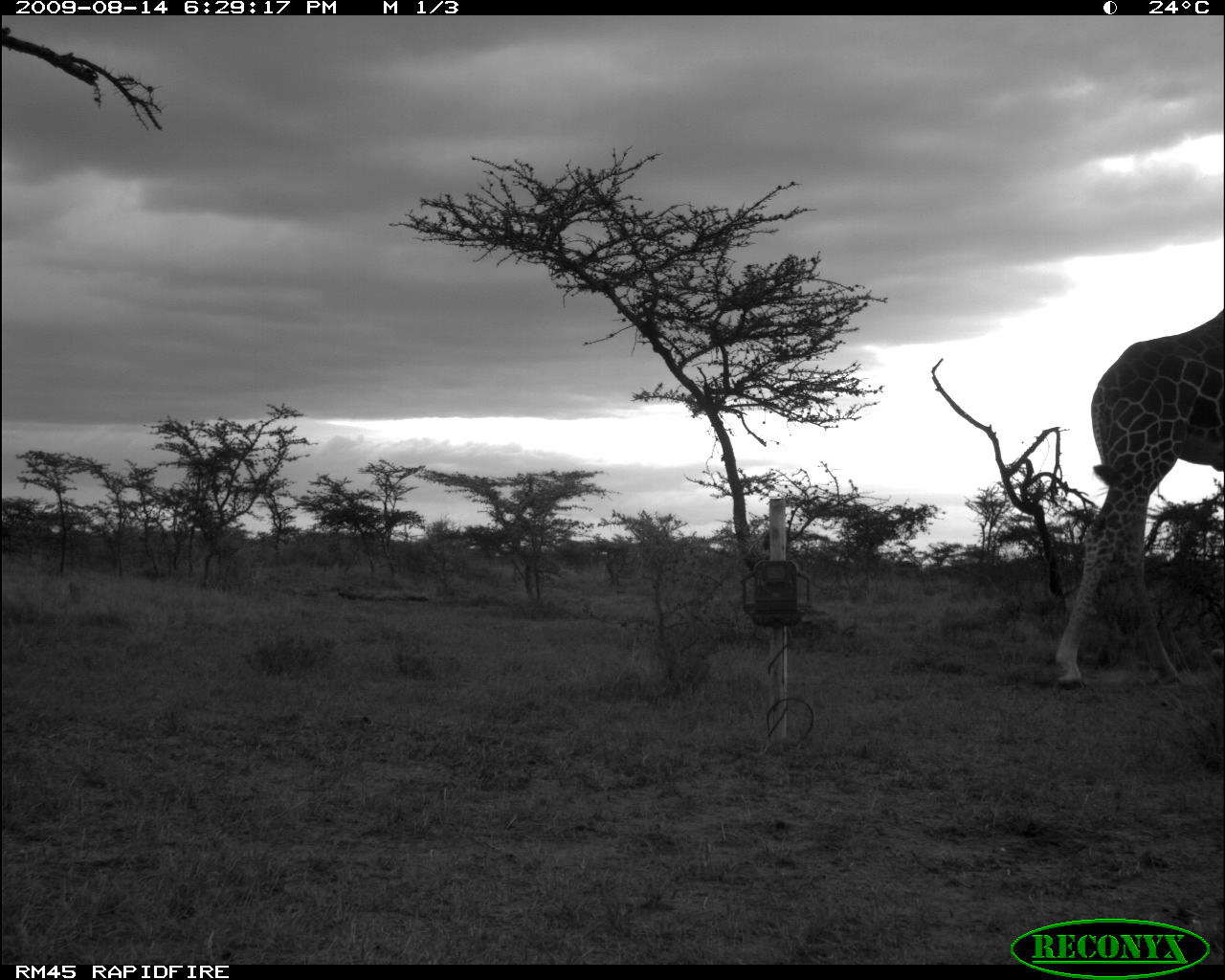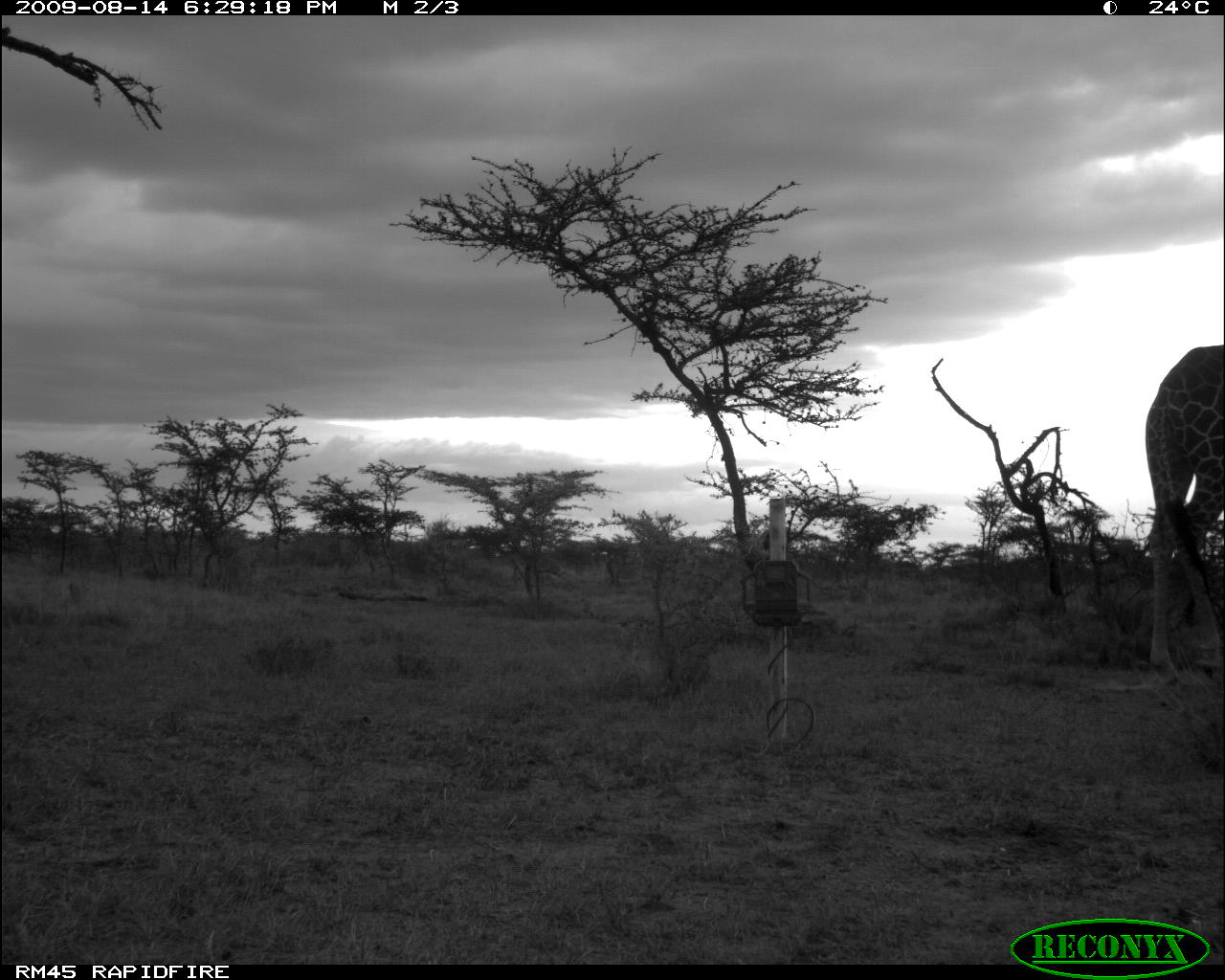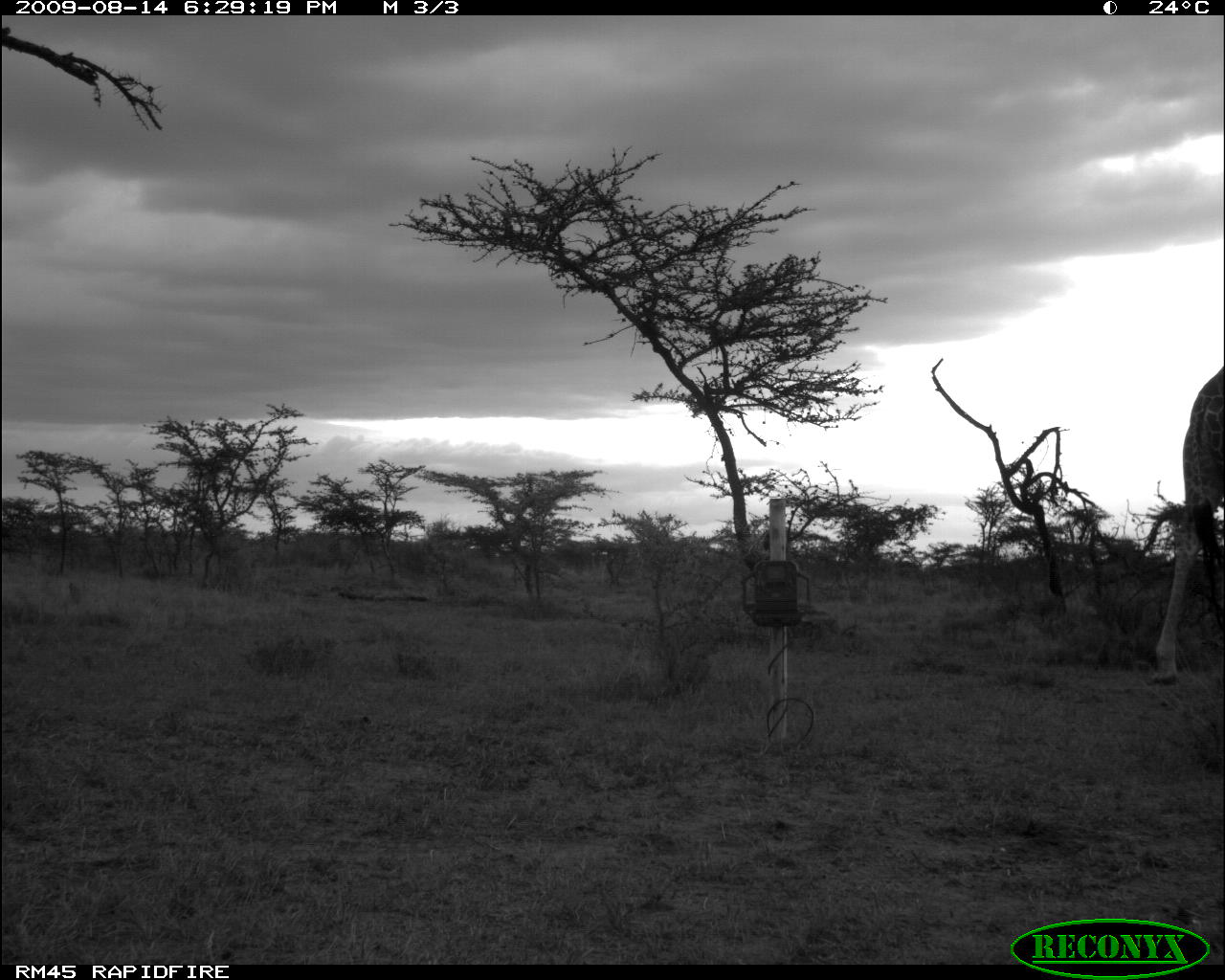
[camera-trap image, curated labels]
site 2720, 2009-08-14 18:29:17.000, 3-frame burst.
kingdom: Animalia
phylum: Chordata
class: Mammalia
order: Artiodactyla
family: Giraffidae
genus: Giraffa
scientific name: Giraffa camelopardalis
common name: giraffe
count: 1